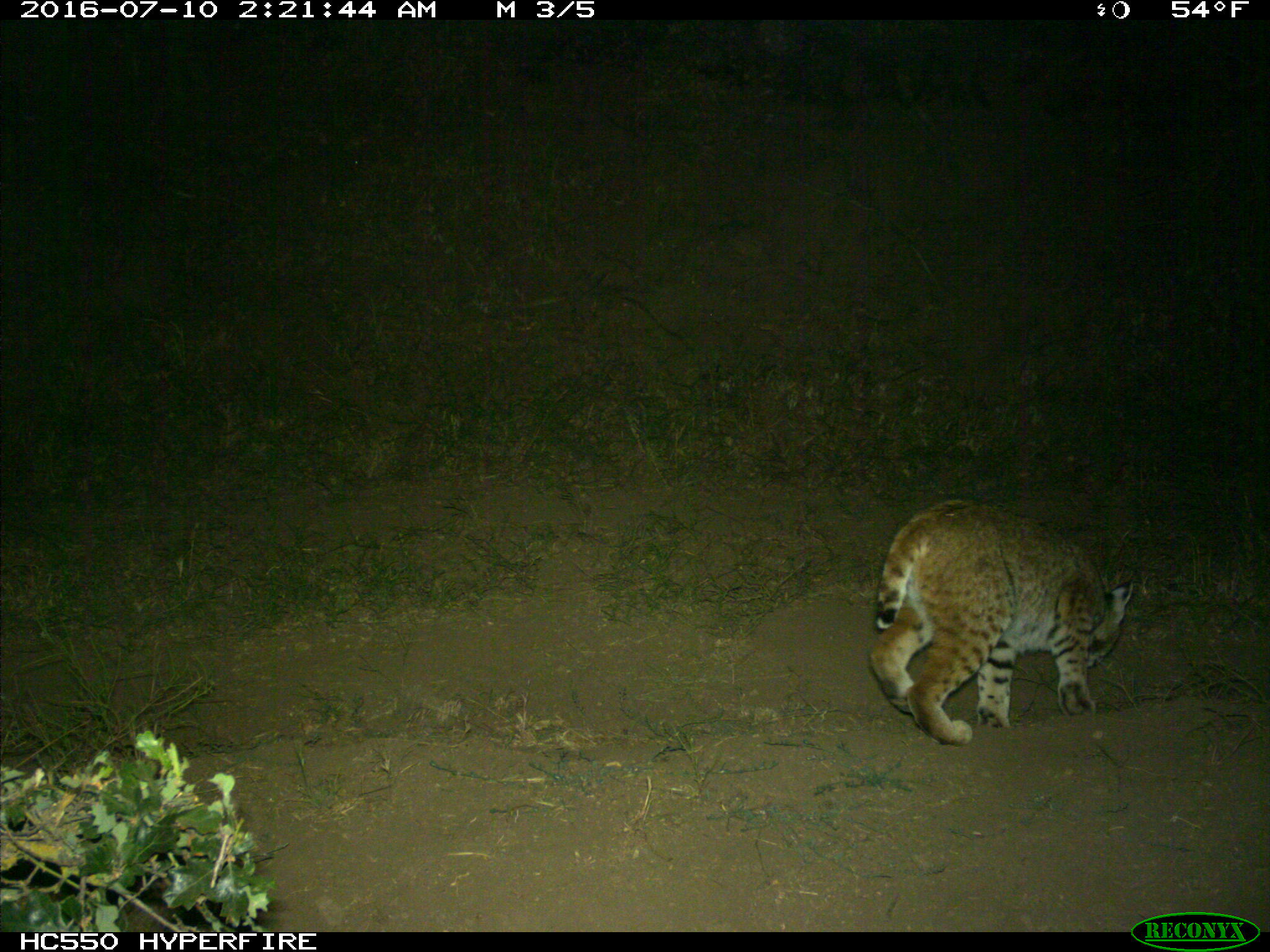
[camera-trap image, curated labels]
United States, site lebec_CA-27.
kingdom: Animalia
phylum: Chordata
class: Mammalia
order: Carnivora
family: Felidae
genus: Lynx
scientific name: Lynx rufus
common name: bobcat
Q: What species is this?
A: Lynx rufus (bobcat).